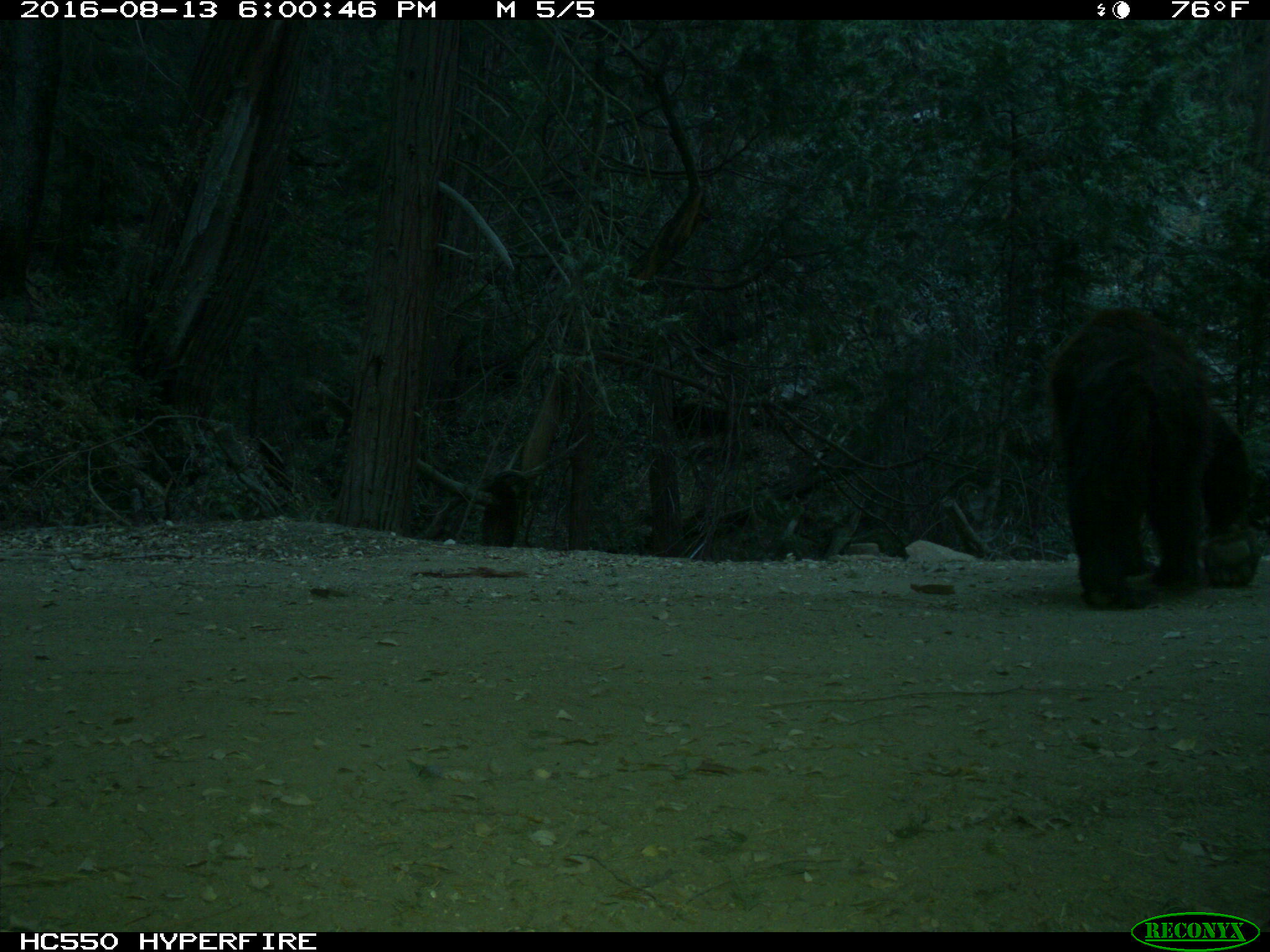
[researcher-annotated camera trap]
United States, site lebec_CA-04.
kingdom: Animalia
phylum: Chordata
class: Mammalia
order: Carnivora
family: Ursidae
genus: Ursus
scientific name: Ursus americanus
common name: american black bear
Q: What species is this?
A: Ursus americanus (american black bear).